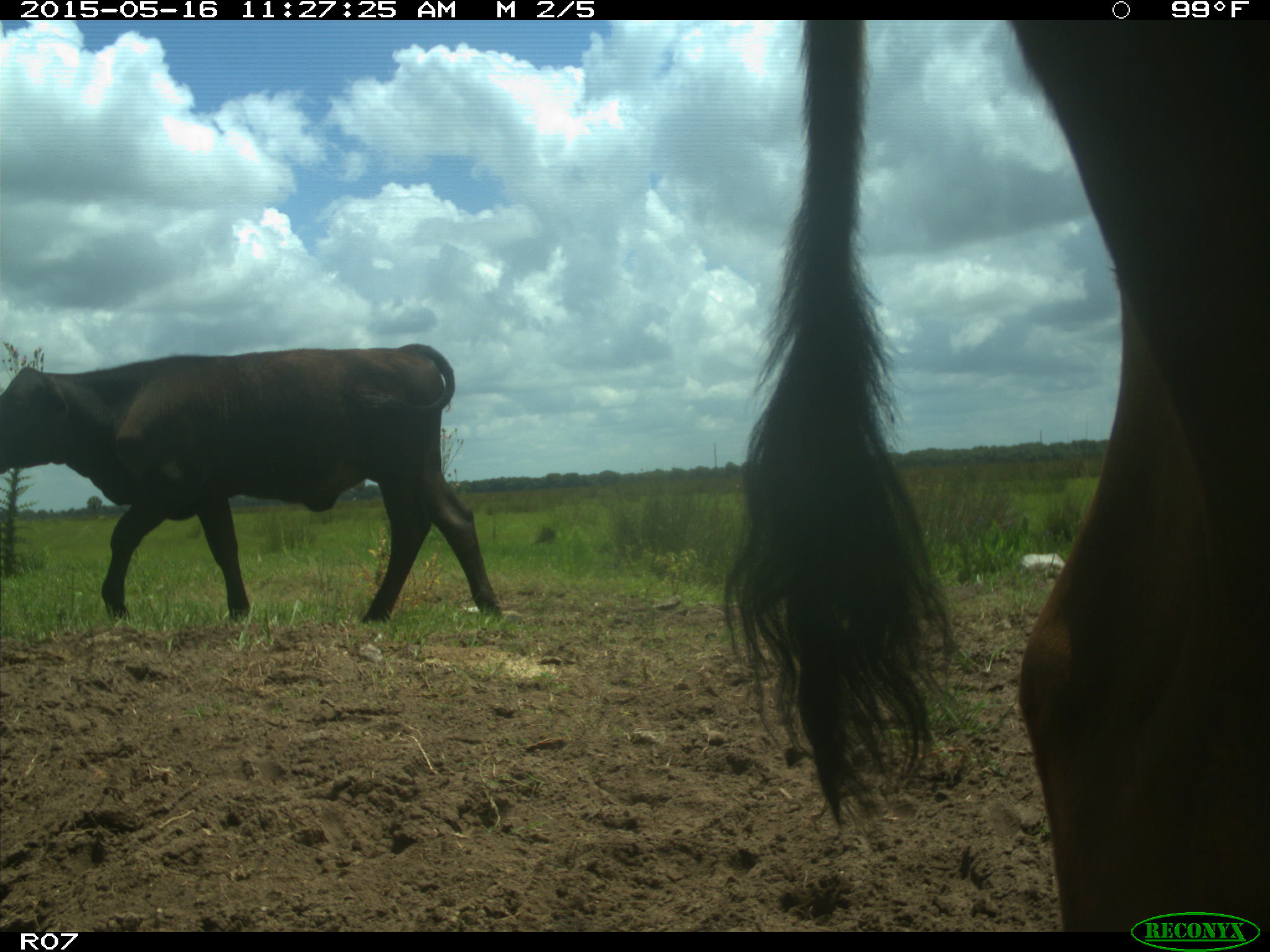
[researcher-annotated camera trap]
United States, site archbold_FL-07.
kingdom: Animalia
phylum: Chordata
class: Mammalia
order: Artiodactyla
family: Bovidae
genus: Bos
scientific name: Bos taurus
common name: domestic cow